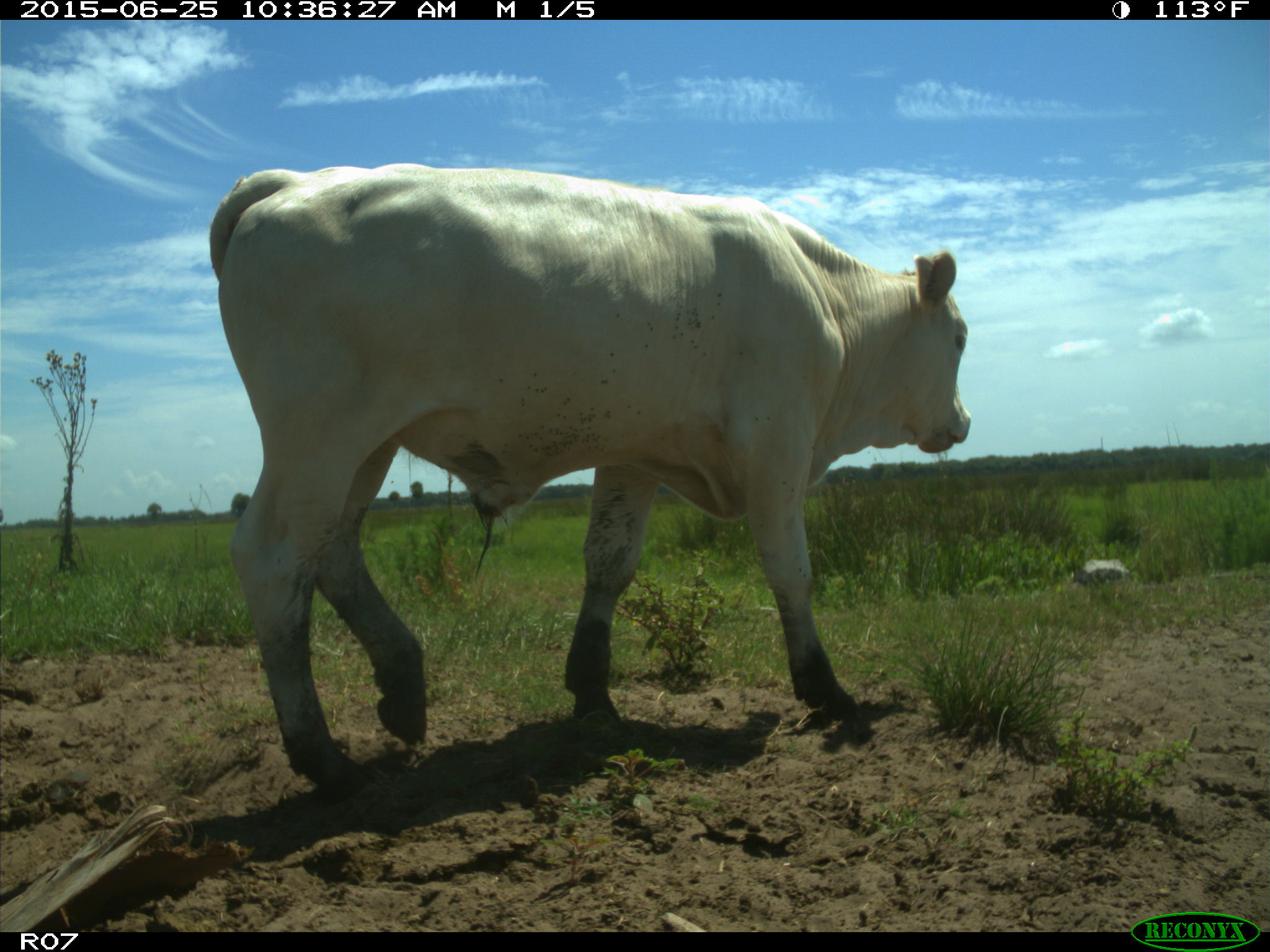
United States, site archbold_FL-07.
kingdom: Animalia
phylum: Chordata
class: Mammalia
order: Artiodactyla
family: Bovidae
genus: Bos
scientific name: Bos taurus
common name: domestic cow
Bos taurus (domestic cow).